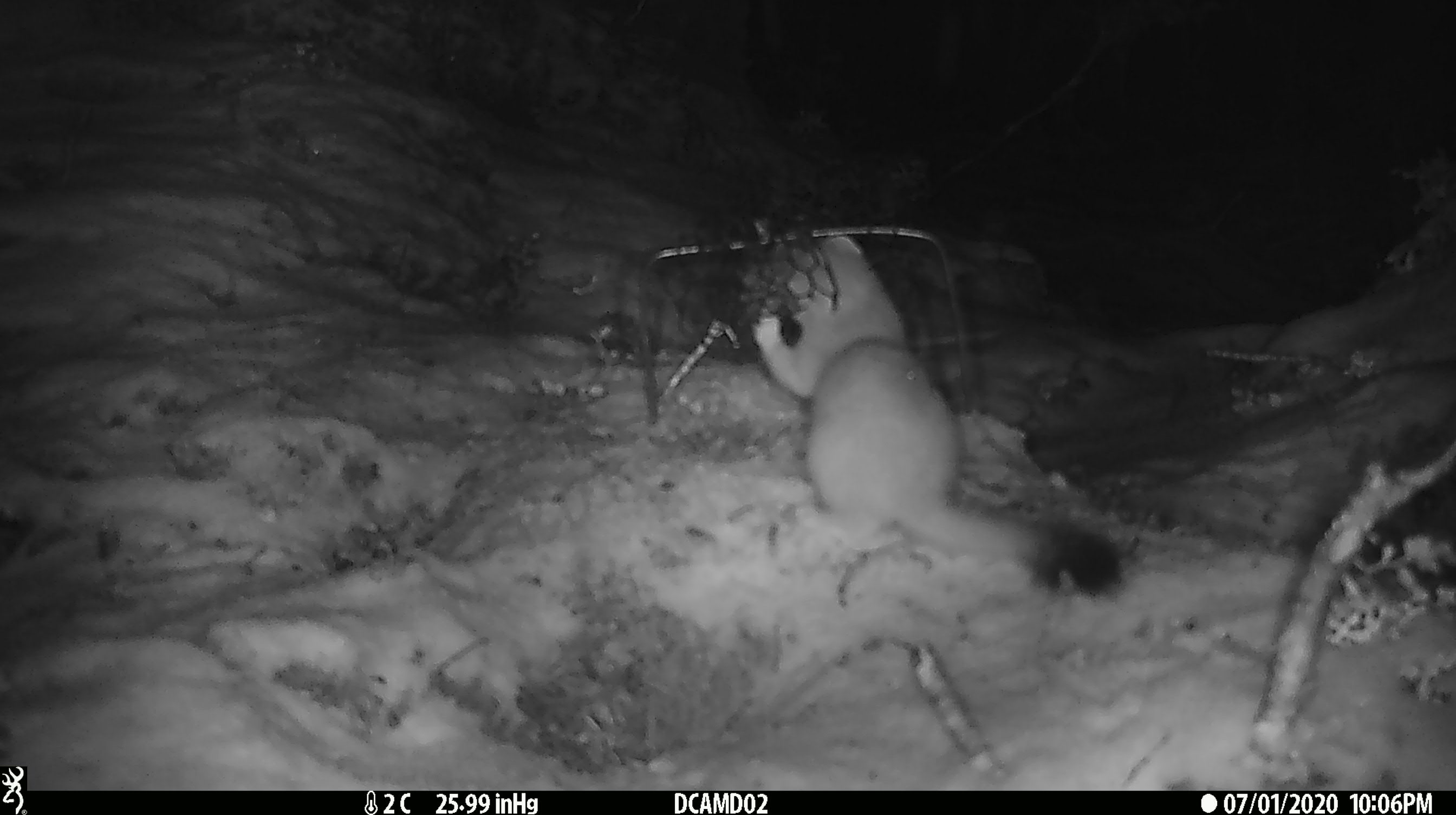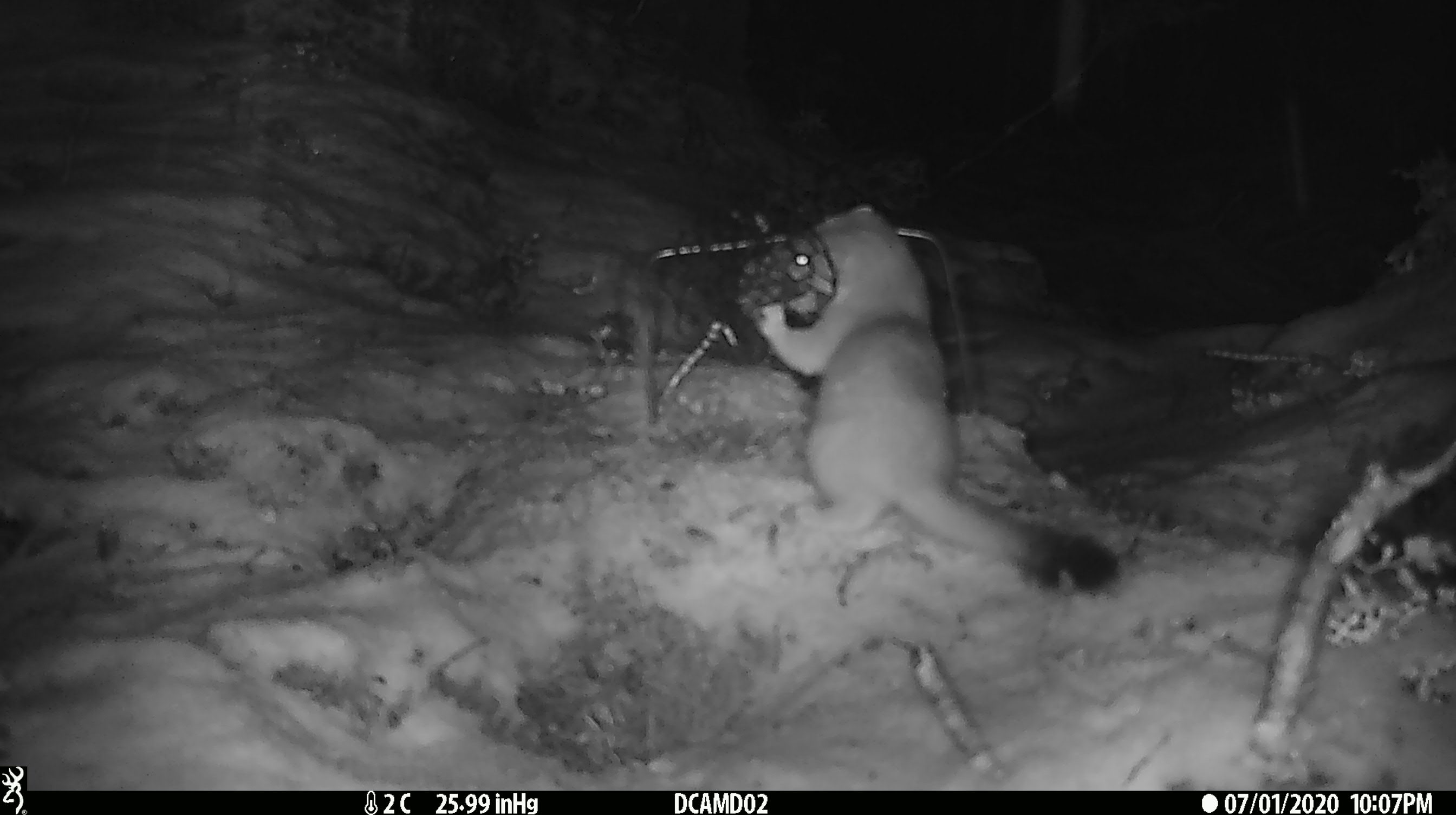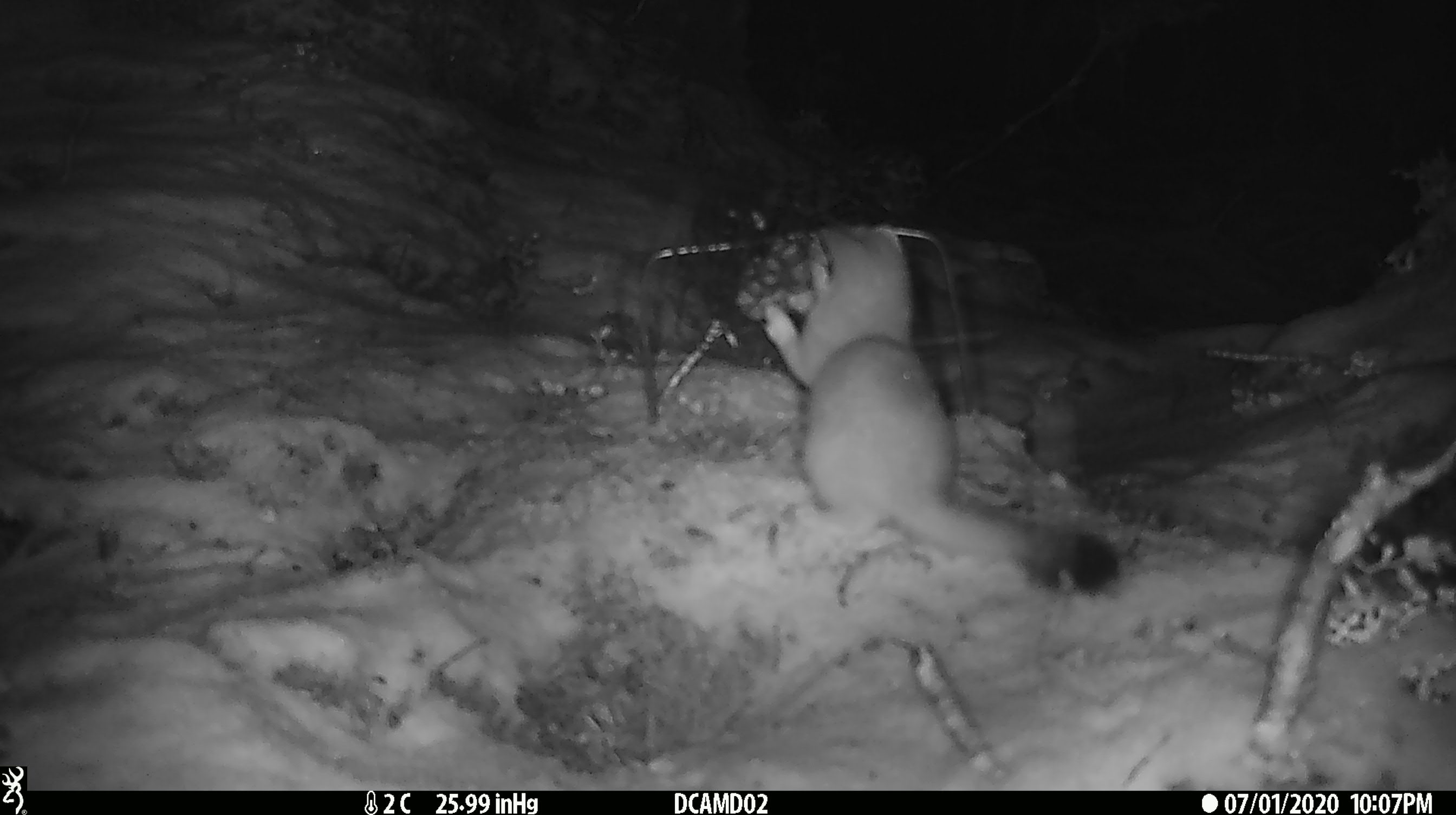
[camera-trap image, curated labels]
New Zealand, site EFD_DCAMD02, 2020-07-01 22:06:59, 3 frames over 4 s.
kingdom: Animalia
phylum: Chordata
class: Mammalia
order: Carnivora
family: Mustelidae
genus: Mustela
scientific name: Mustela erminea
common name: stoat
Stoat (Mustela erminea).